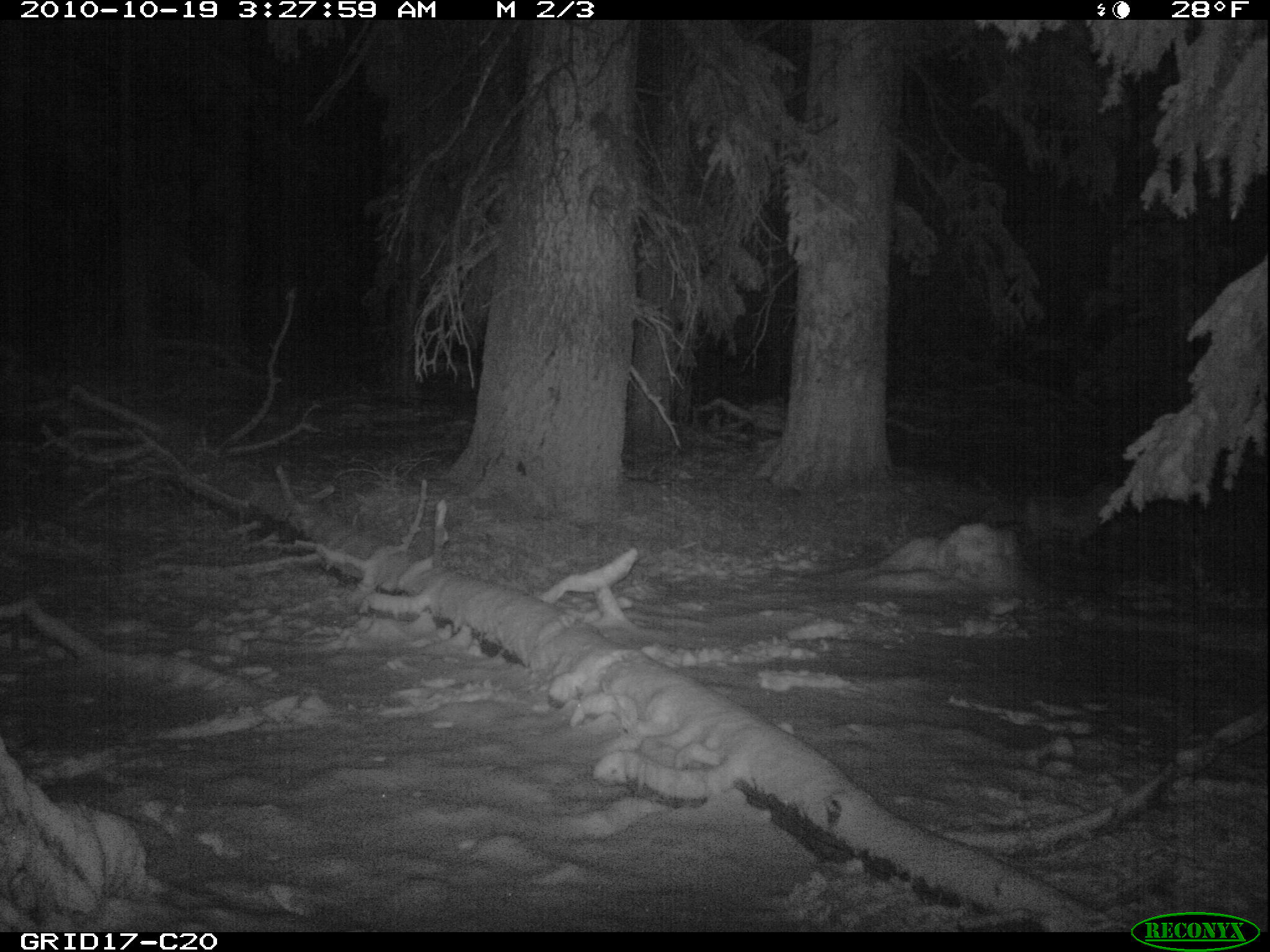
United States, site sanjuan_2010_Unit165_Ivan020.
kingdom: Animalia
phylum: Chordata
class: Mammalia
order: Carnivora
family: Canidae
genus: Vulpes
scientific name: Vulpes vulpes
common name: red fox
Vulpes vulpes (red fox).